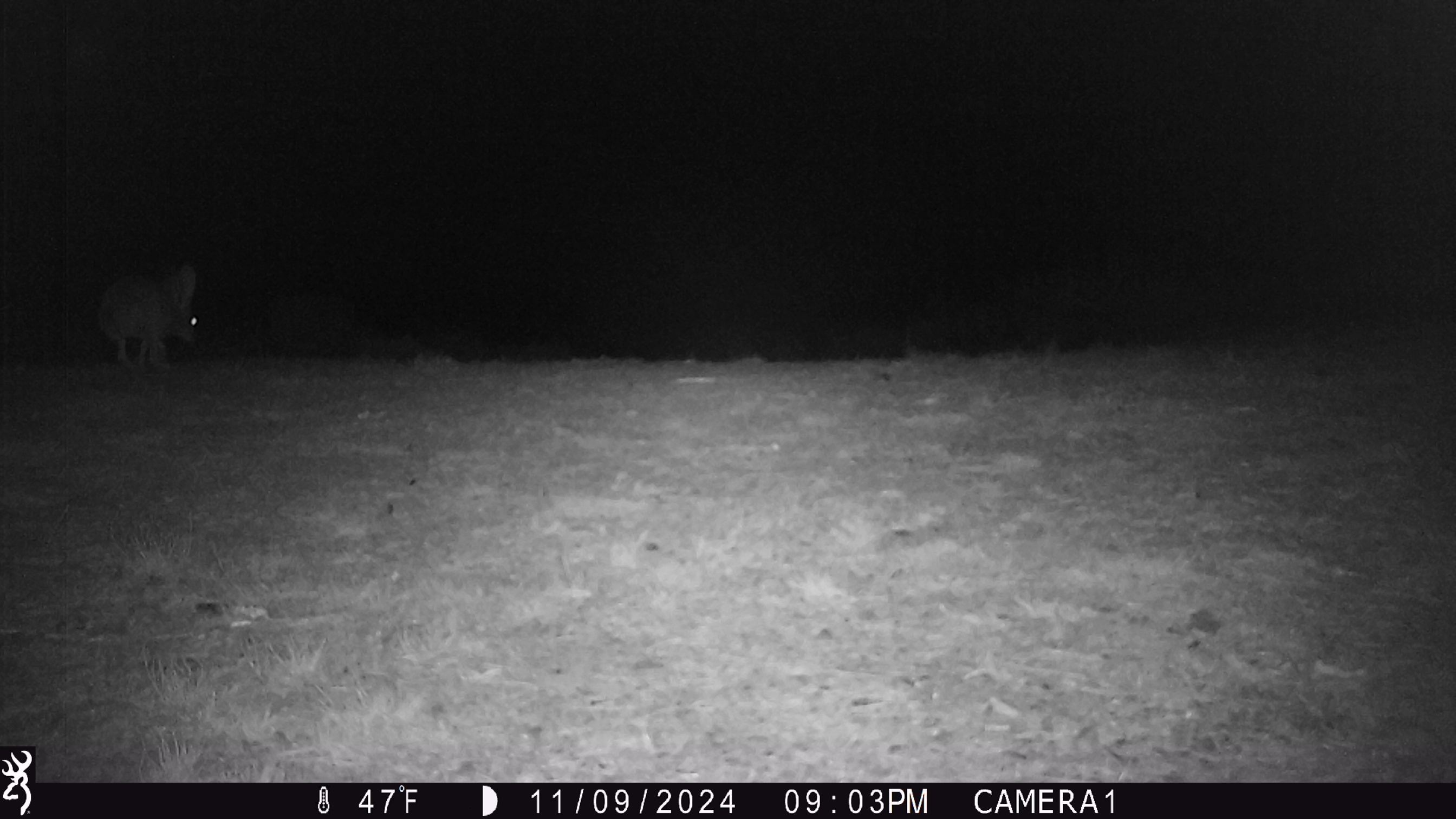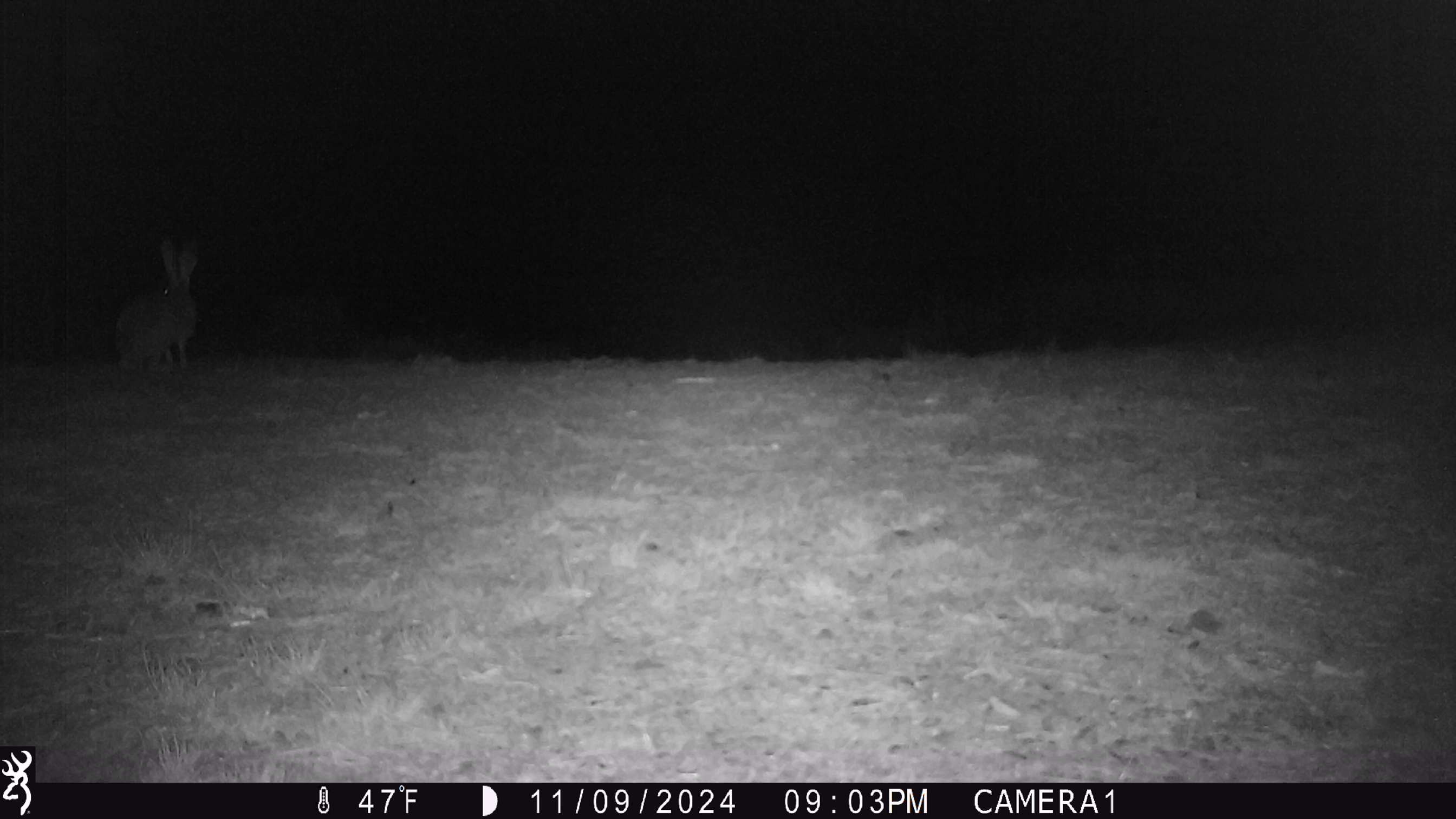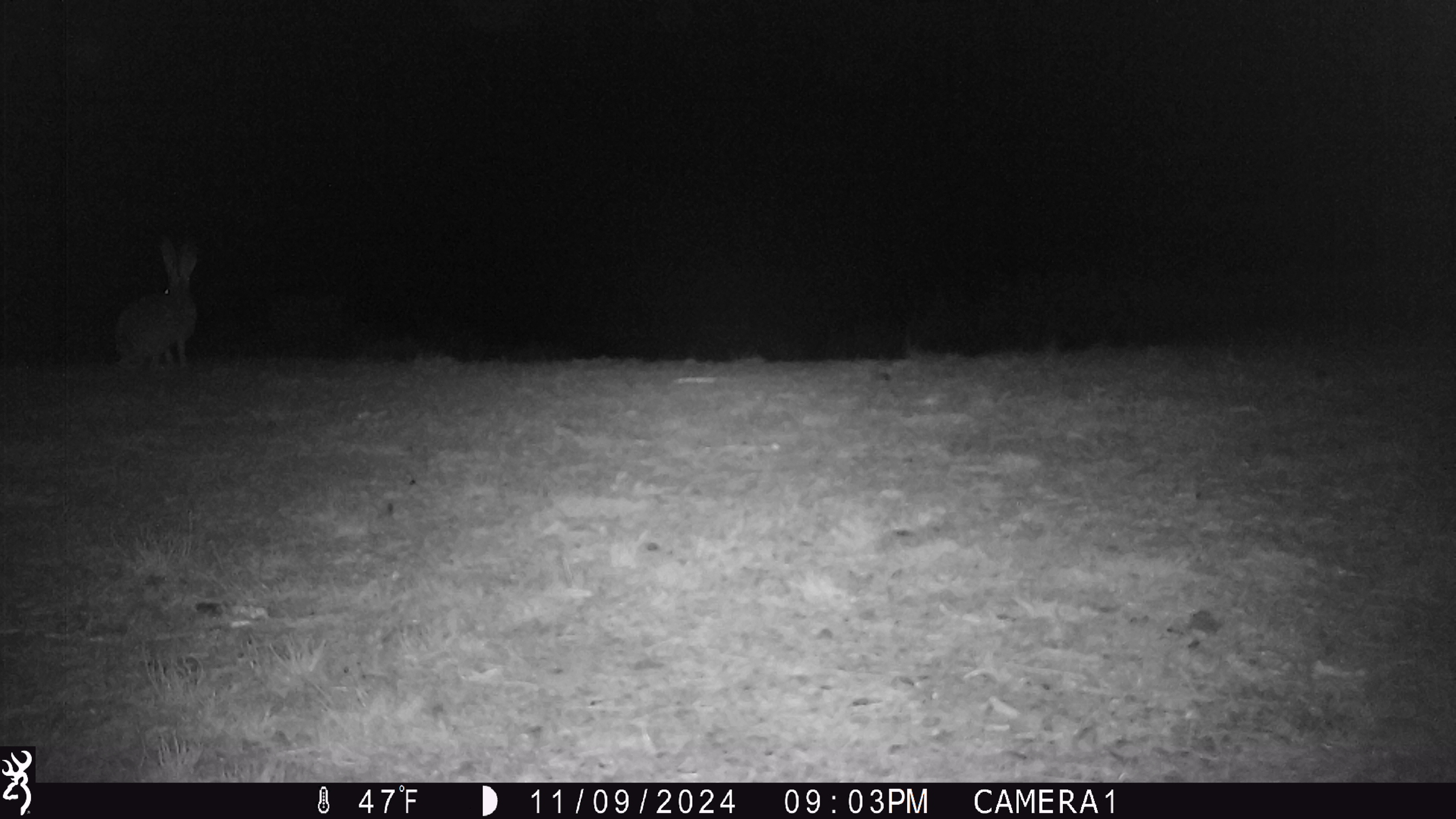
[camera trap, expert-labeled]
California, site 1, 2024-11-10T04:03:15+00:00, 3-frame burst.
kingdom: Animalia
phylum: Chordata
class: Mammalia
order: Lagomorpha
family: Leporidae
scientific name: Leporidae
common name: rabbit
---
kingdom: Animalia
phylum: Chordata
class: Mammalia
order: Lagomorpha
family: Leporidae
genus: Lepus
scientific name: Lepus californicus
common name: black-tailed jackrabbit